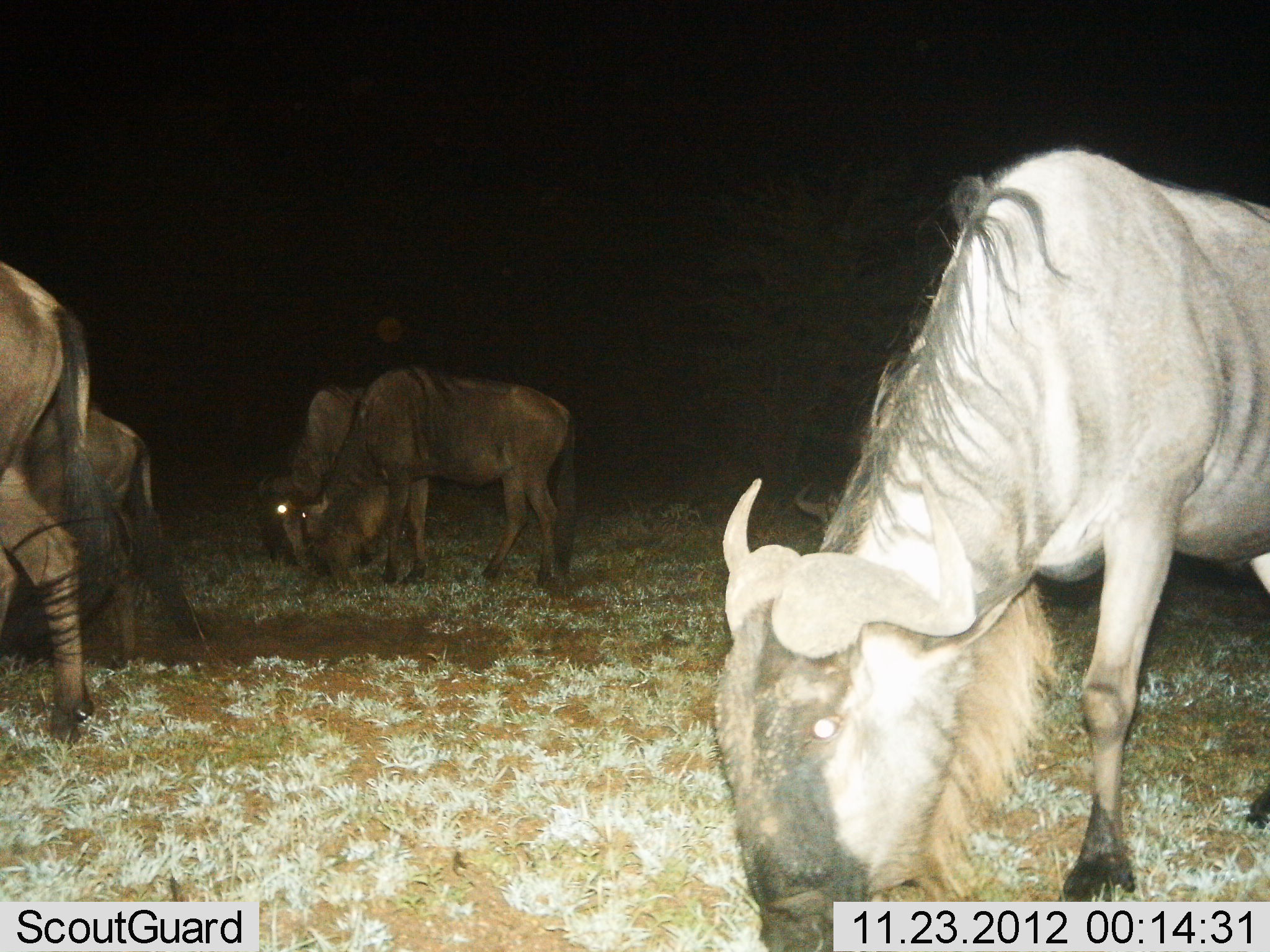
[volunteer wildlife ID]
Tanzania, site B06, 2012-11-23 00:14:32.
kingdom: Animalia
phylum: Chordata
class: Mammalia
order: Artiodactyla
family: Bovidae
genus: Connochaetes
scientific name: Connochaetes taurinus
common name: blue wildebeest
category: wildebeest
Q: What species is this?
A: Wildebeest (blue wildebeest) (Connochaetes taurinus).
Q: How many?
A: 5.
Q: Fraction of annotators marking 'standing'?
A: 20%.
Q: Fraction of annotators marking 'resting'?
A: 0%.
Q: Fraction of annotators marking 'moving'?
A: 10%.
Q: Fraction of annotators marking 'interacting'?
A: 0%.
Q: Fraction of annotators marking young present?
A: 0%.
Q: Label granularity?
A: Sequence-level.